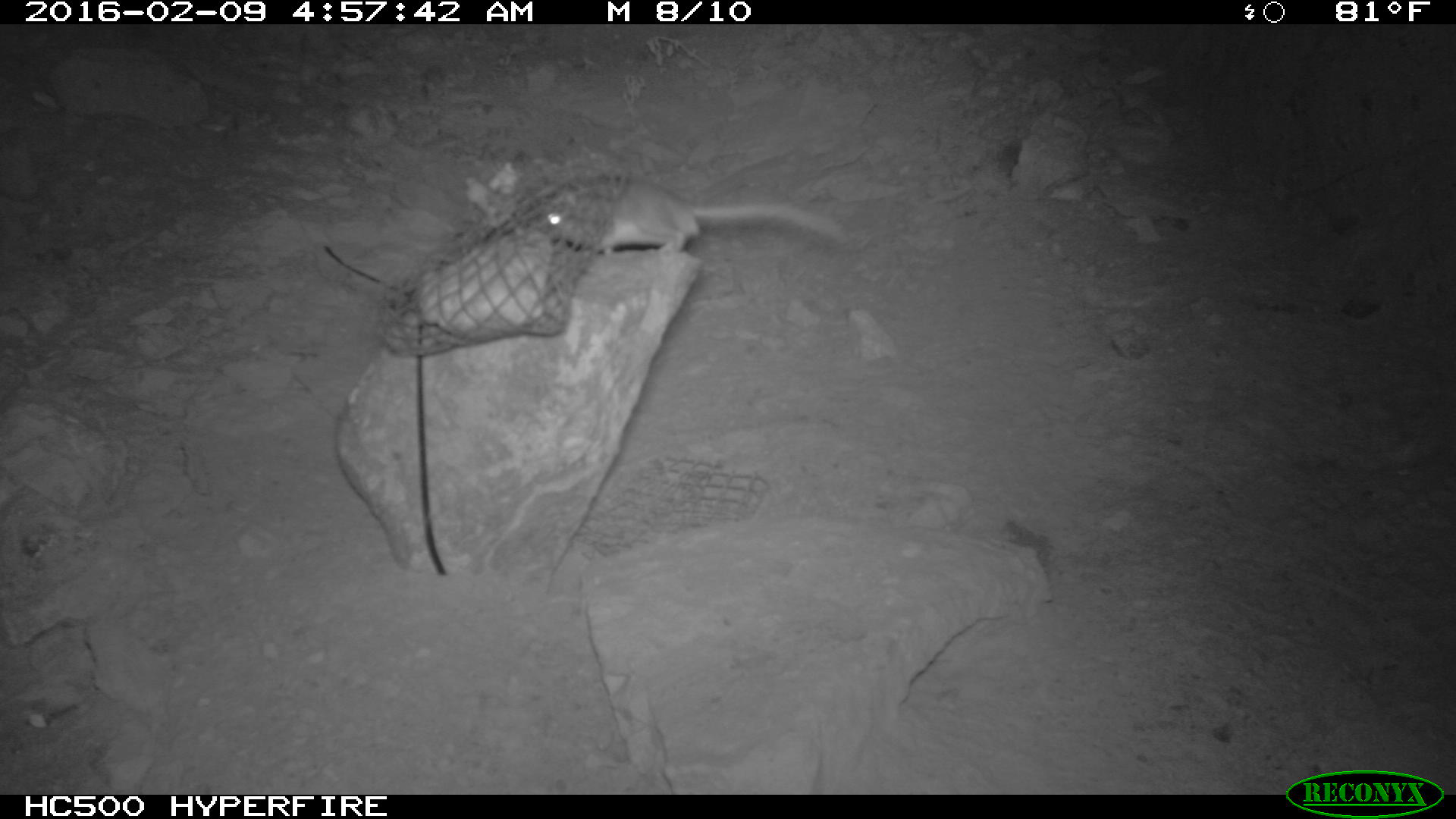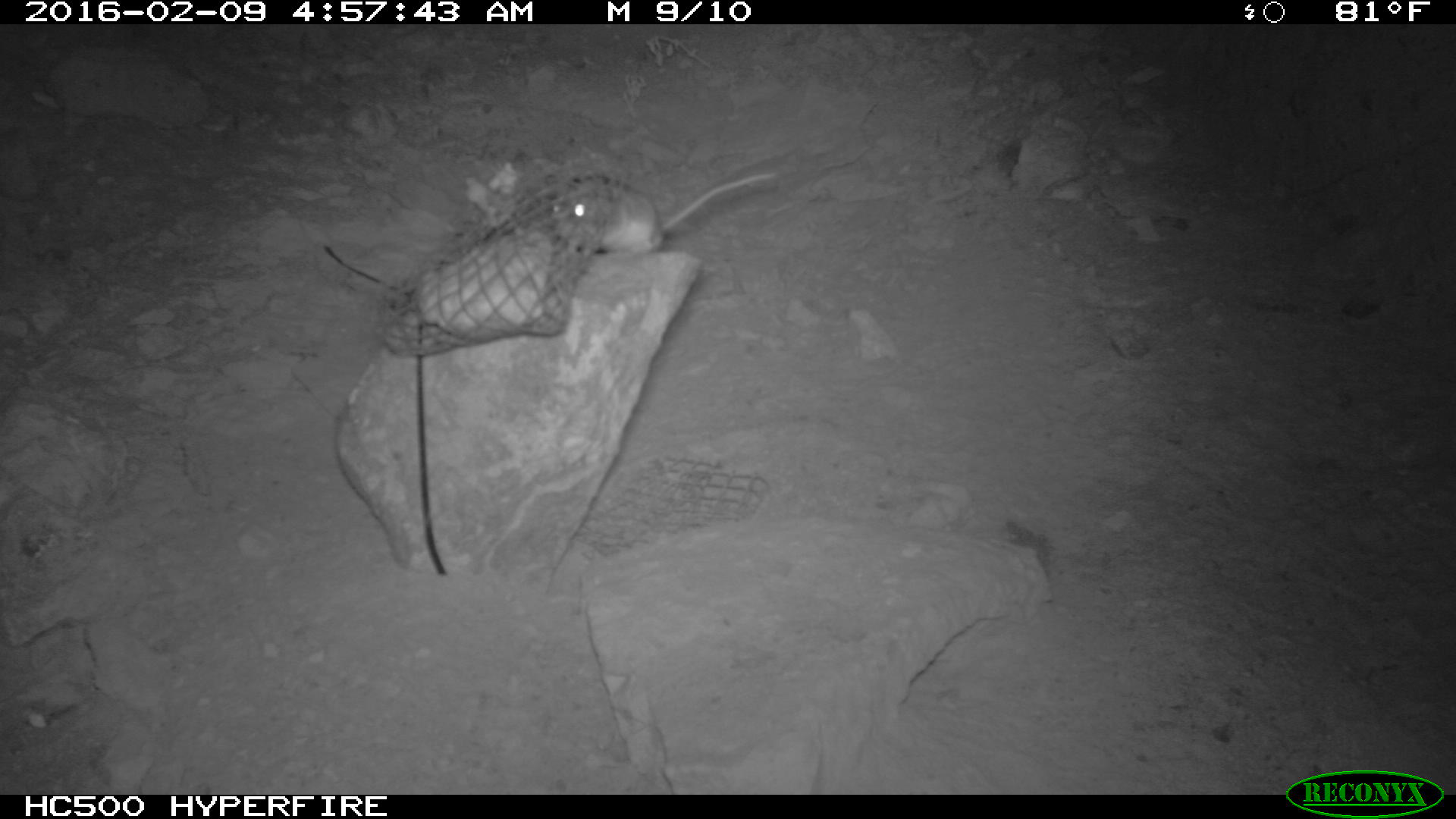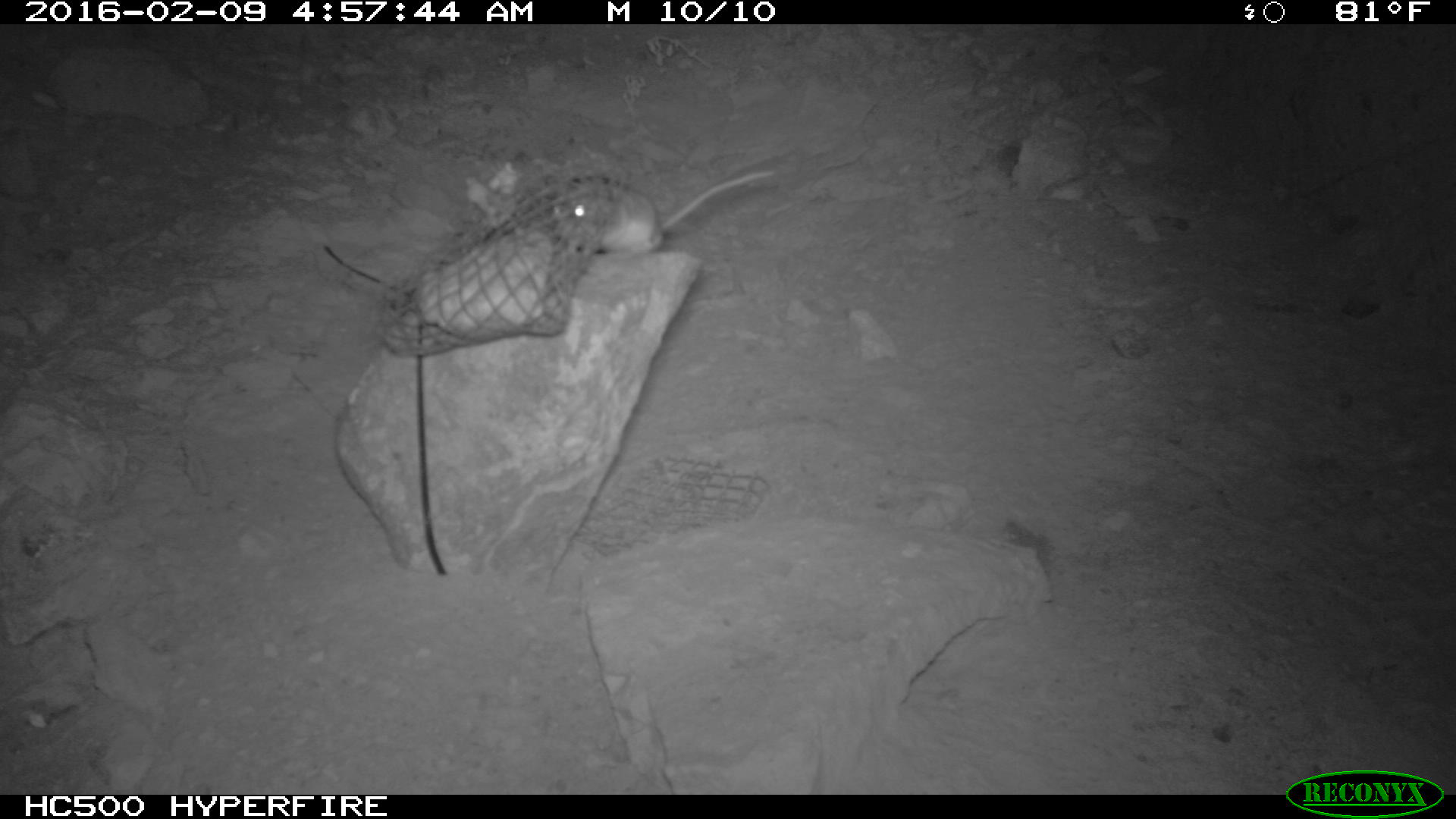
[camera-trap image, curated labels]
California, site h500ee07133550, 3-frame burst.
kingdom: Animalia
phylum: Chordata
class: Mammalia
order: Rodentia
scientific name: Rodentia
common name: rodent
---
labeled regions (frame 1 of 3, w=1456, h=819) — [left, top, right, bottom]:
rodent: [538, 176, 848, 259]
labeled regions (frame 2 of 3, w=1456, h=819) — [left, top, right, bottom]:
rodent: [551, 171, 777, 257]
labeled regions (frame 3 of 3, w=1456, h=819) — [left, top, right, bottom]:
rodent: [551, 168, 780, 263]